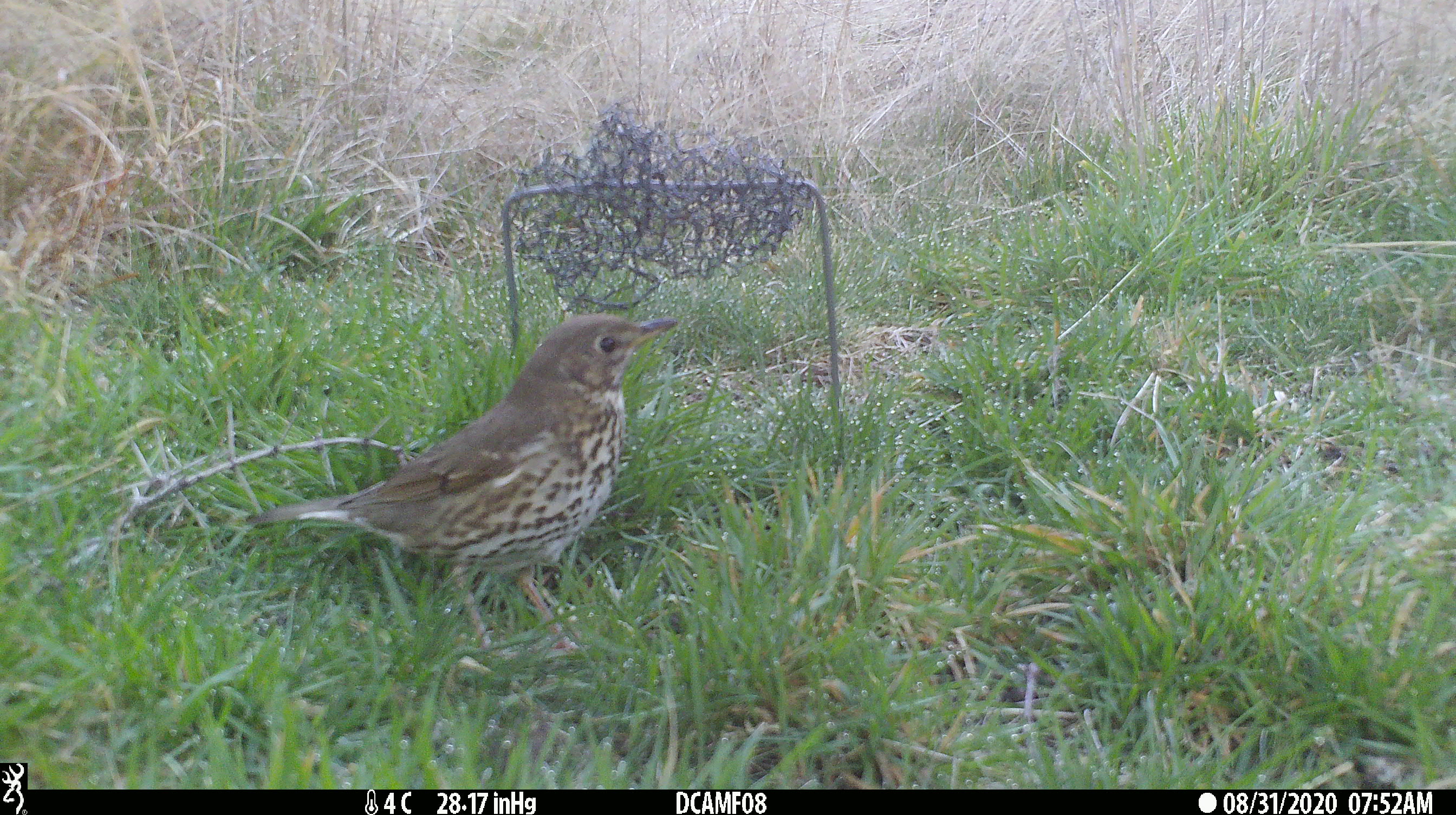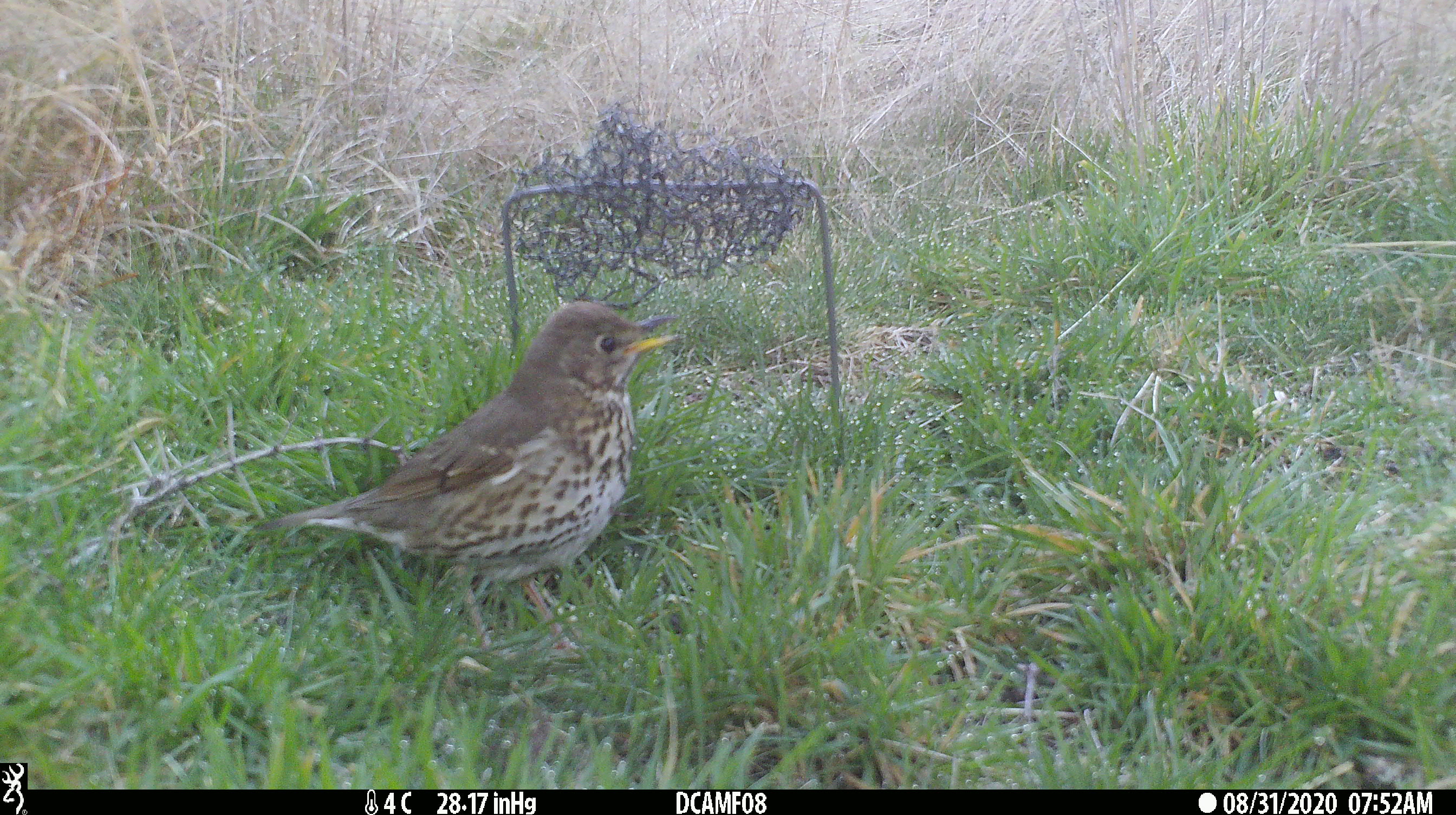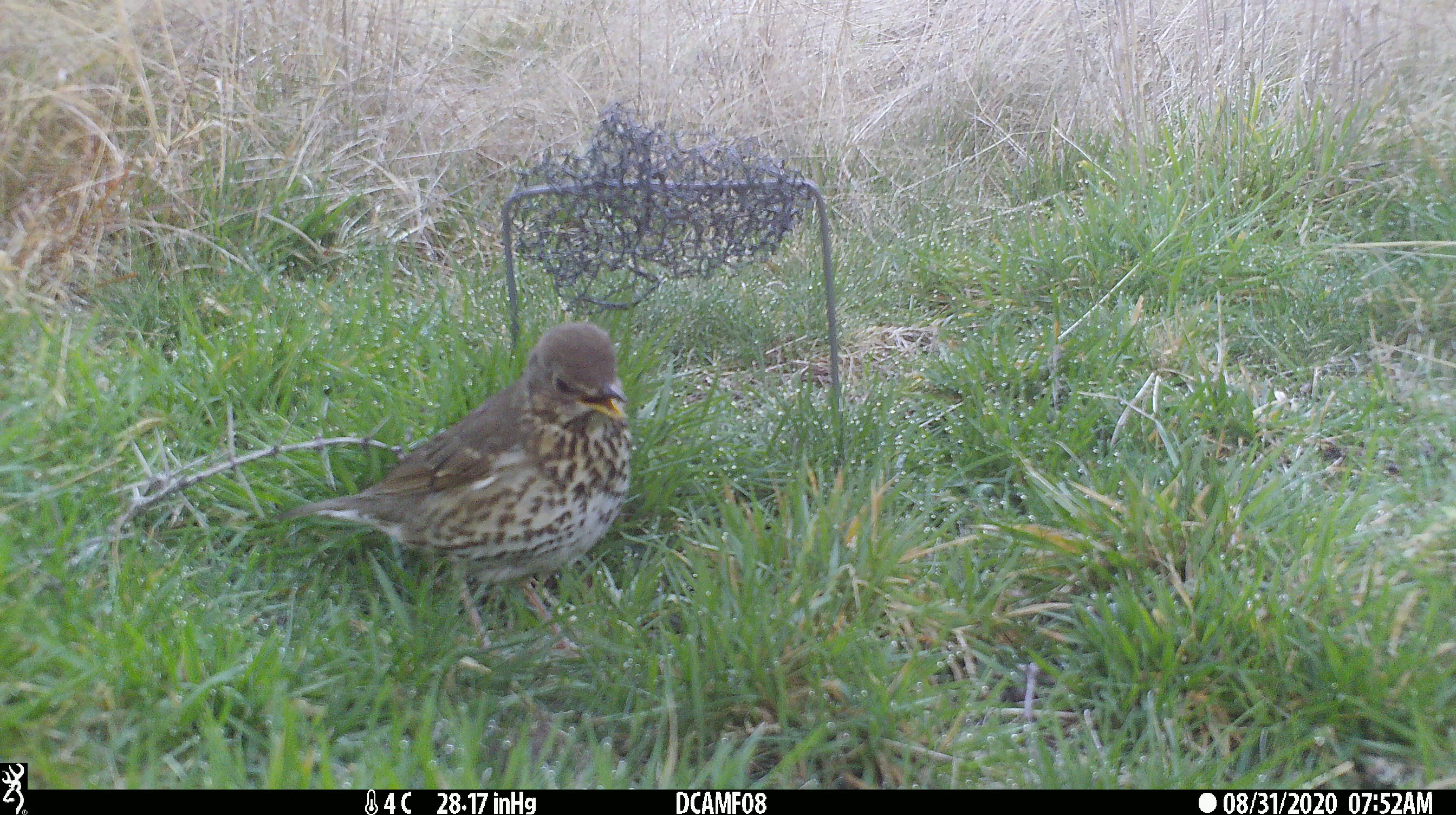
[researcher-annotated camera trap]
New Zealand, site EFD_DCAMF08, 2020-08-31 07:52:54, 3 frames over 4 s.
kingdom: Animalia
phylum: Chordata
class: Aves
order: Passeriformes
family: Turdidae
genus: Turdus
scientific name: Turdus philomelos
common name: song thrush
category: thrush